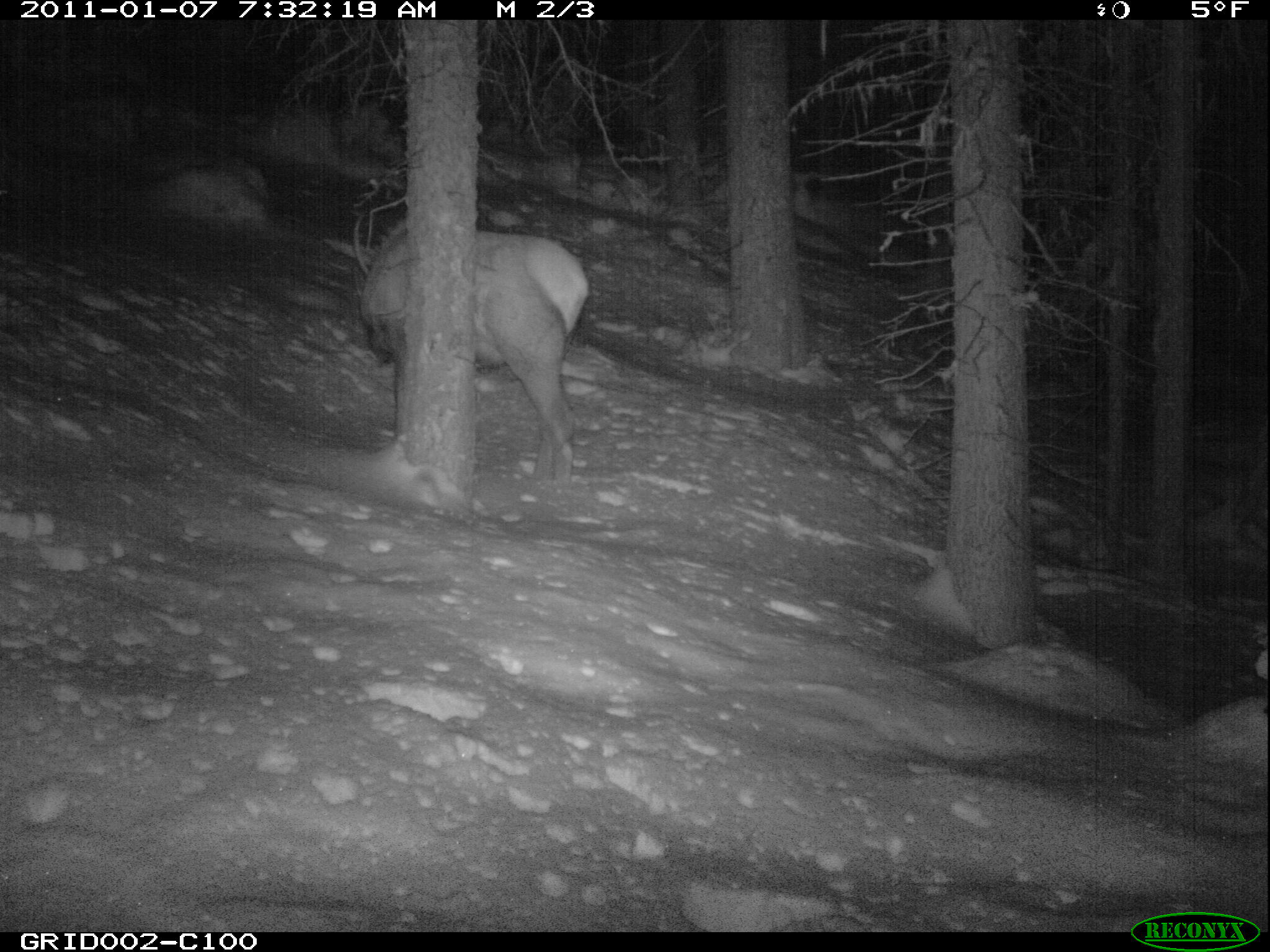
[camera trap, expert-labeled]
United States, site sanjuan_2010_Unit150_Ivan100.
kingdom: Animalia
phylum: Chordata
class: Mammalia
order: Artiodactyla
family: Cervidae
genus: Cervus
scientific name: Cervus elaphus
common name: red deer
Cervus elaphus (red deer).